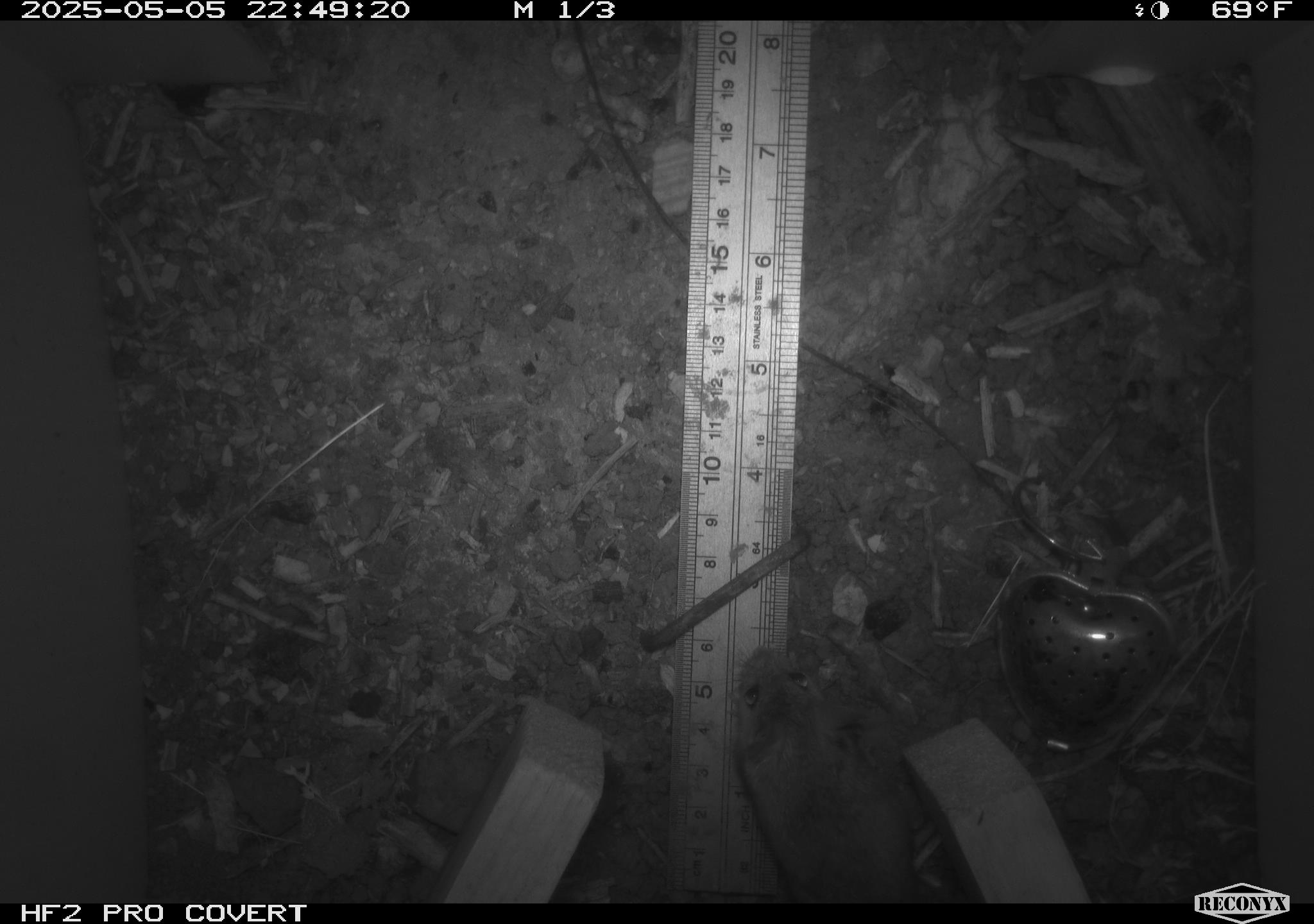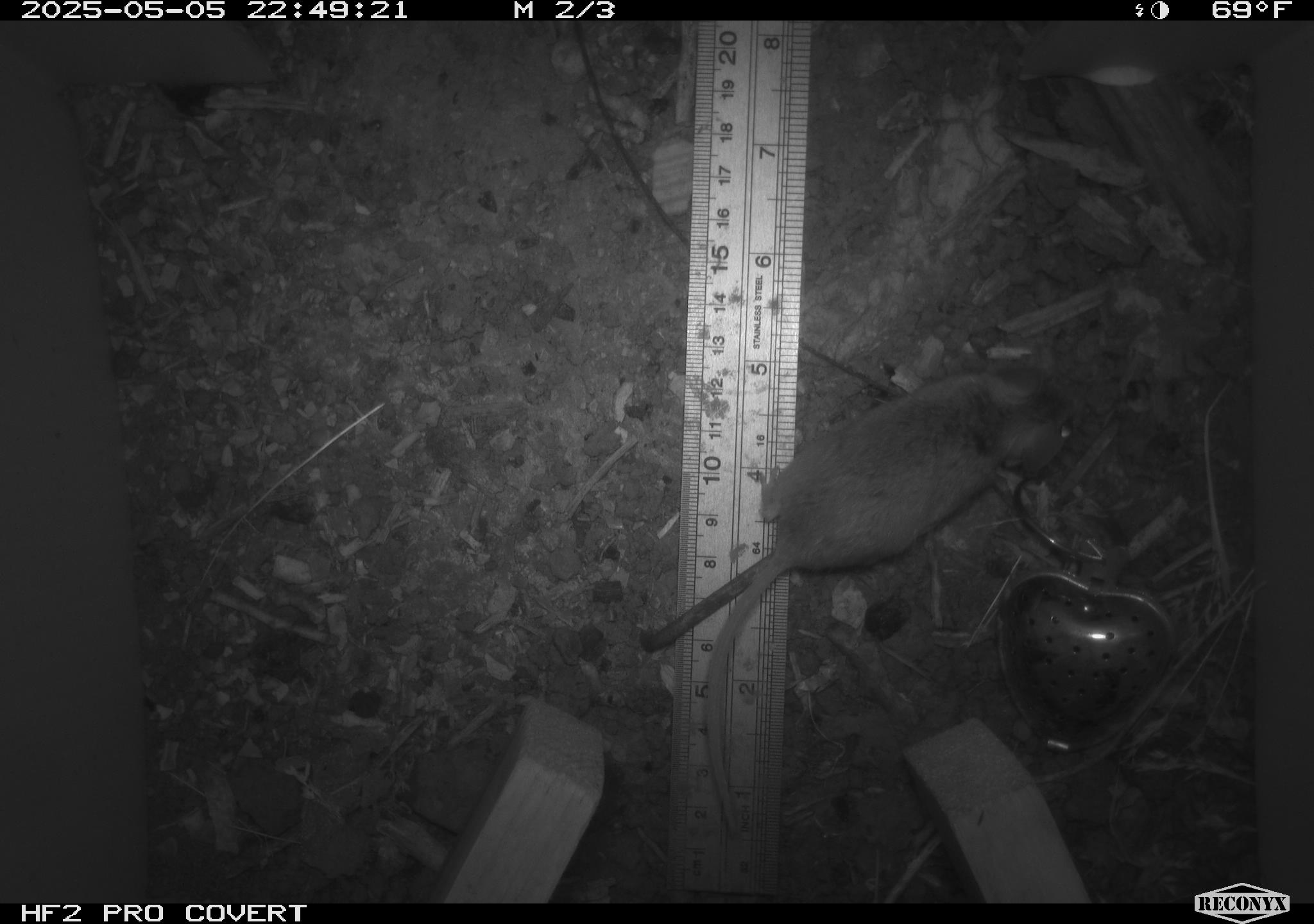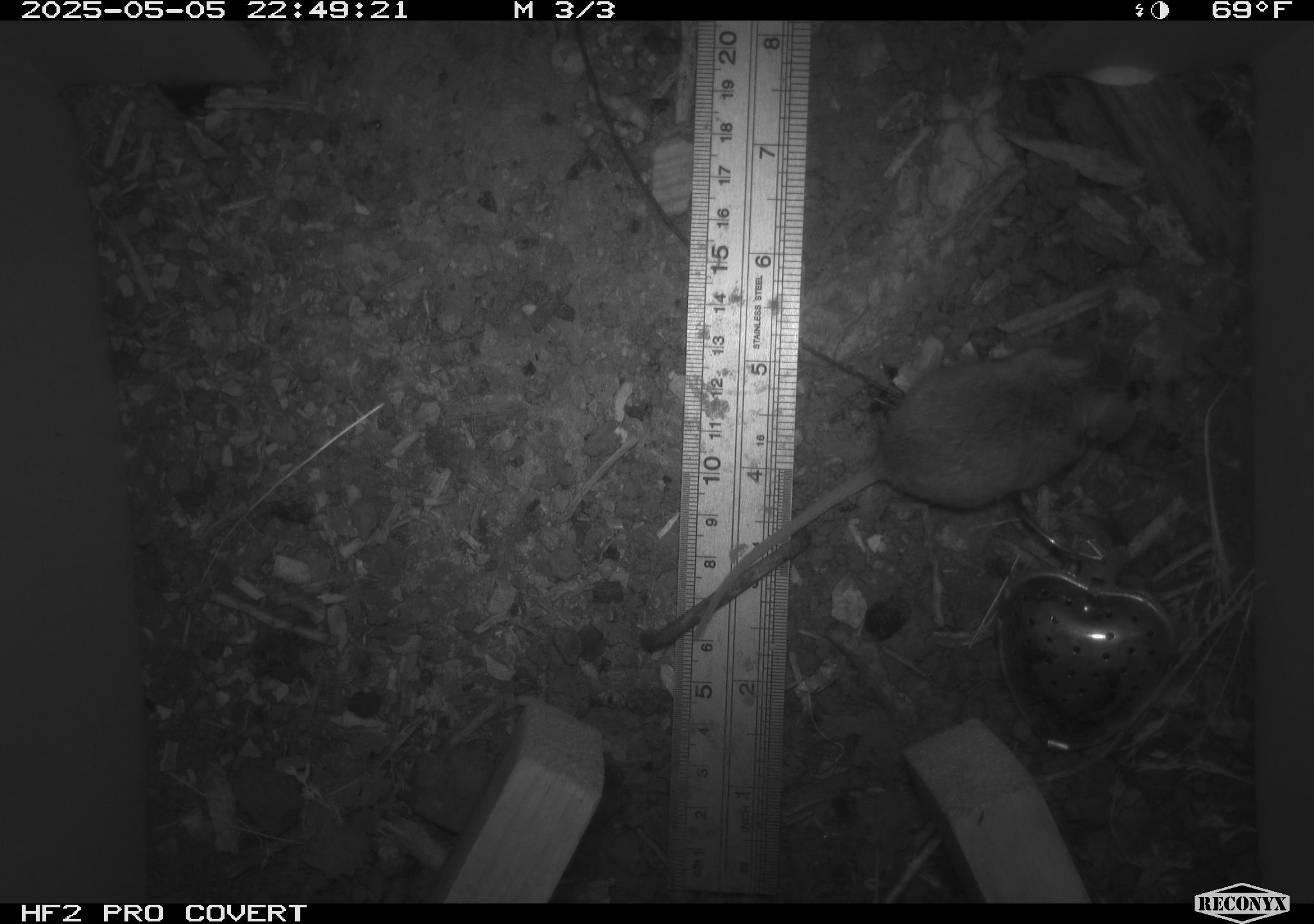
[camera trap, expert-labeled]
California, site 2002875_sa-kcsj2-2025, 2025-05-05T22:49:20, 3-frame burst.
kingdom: Animalia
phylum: Chordata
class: Mammalia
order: Rodentia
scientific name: Rodentia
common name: rodent